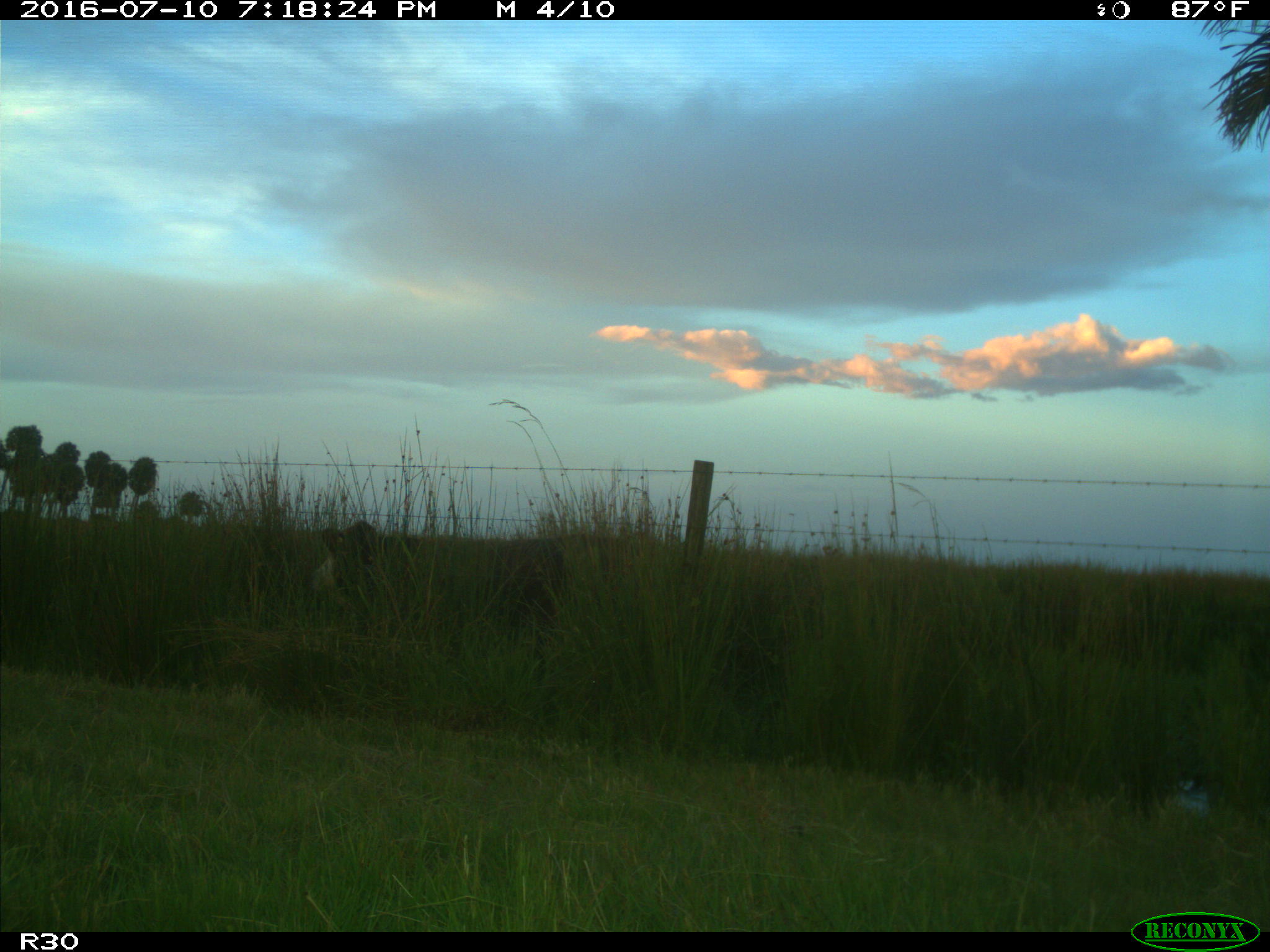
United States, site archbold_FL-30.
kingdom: Animalia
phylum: Chordata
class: Mammalia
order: Artiodactyla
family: Bovidae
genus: Bos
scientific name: Bos taurus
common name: domestic cow